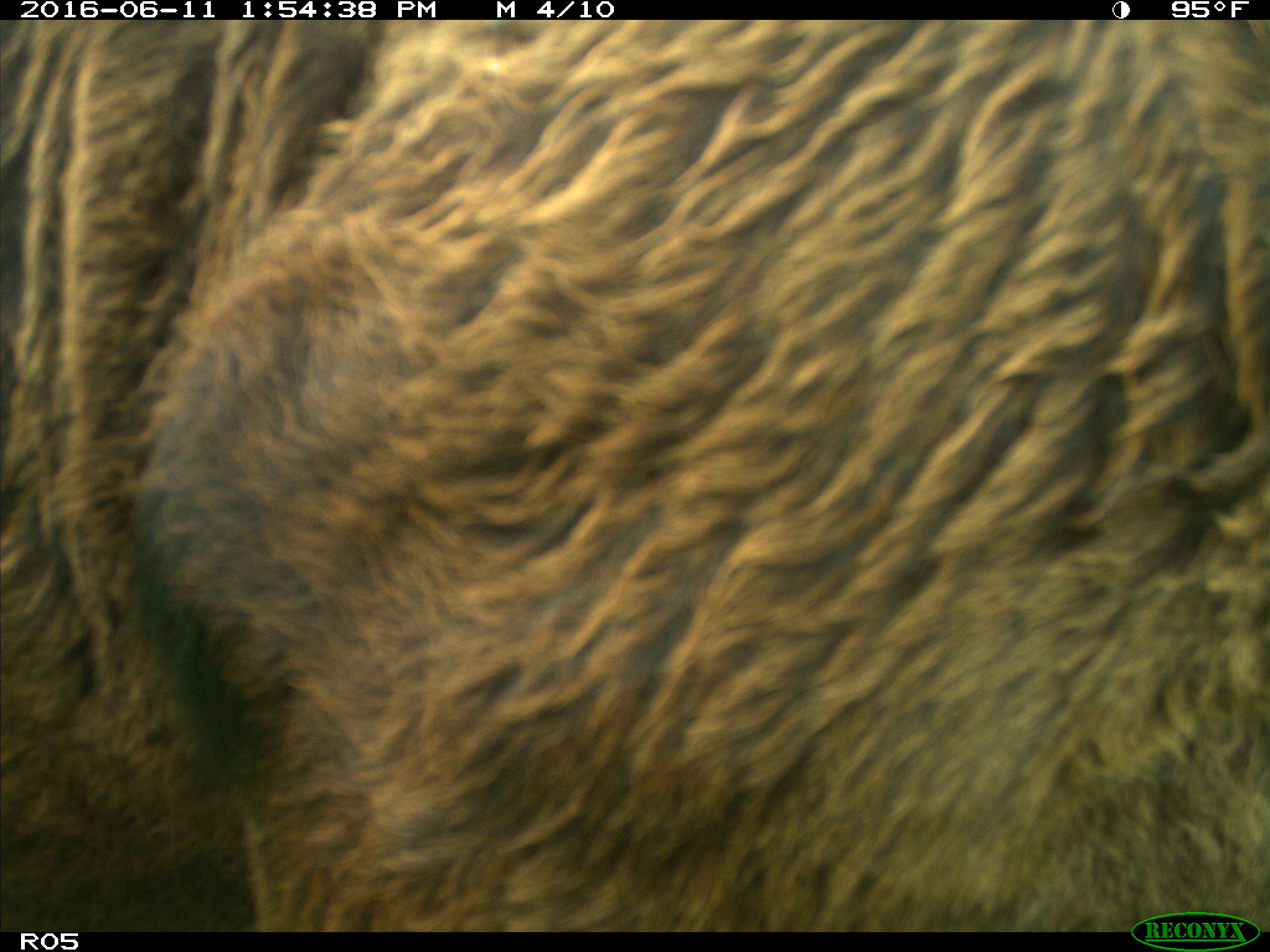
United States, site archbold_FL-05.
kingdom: Animalia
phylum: Chordata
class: Mammalia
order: Artiodactyla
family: Bovidae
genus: Bos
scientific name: Bos taurus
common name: domestic cow